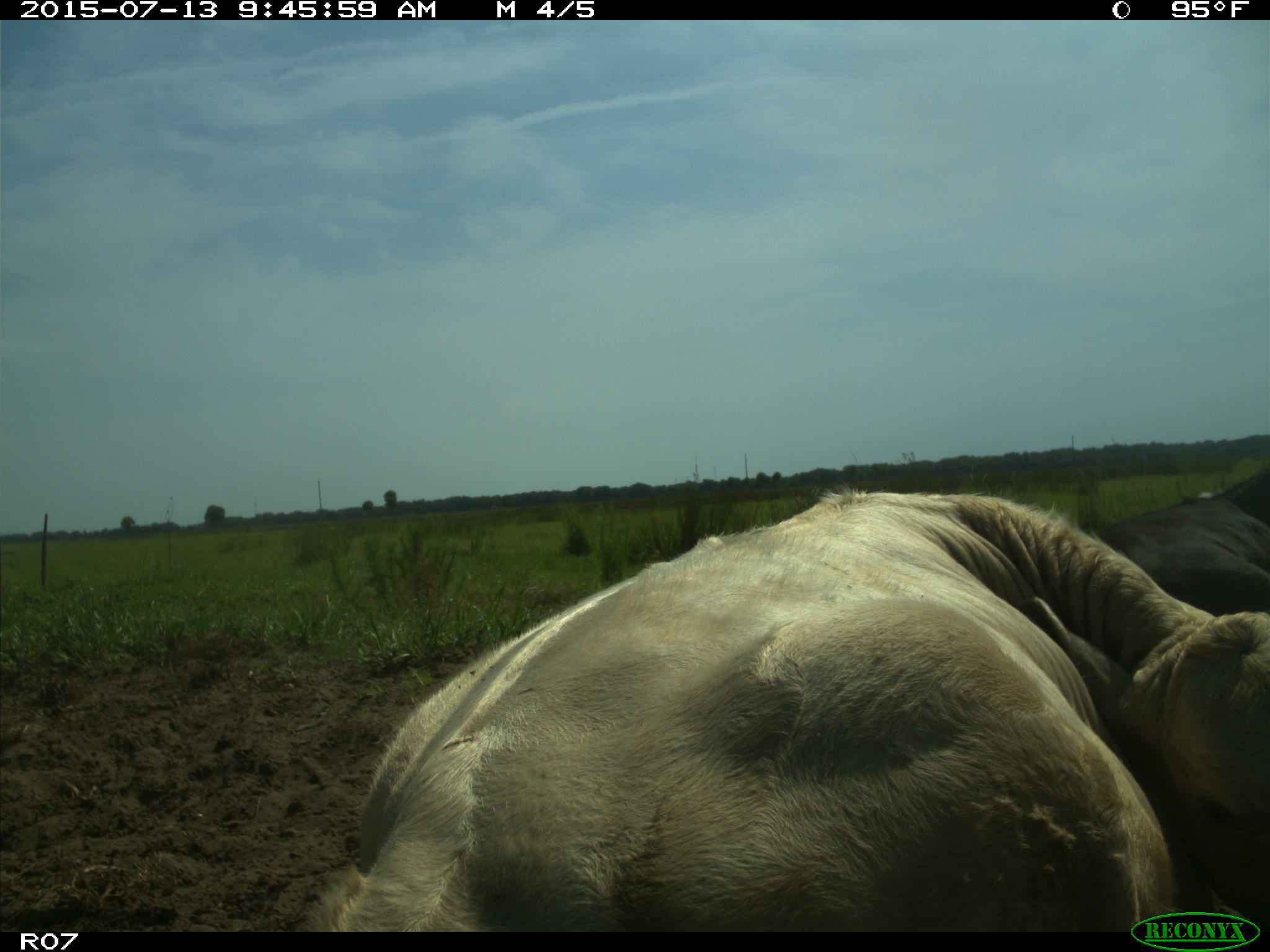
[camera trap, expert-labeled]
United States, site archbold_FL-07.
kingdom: Animalia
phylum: Chordata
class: Mammalia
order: Artiodactyla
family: Bovidae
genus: Bos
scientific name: Bos taurus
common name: domestic cow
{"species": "Bos taurus (domestic cow)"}